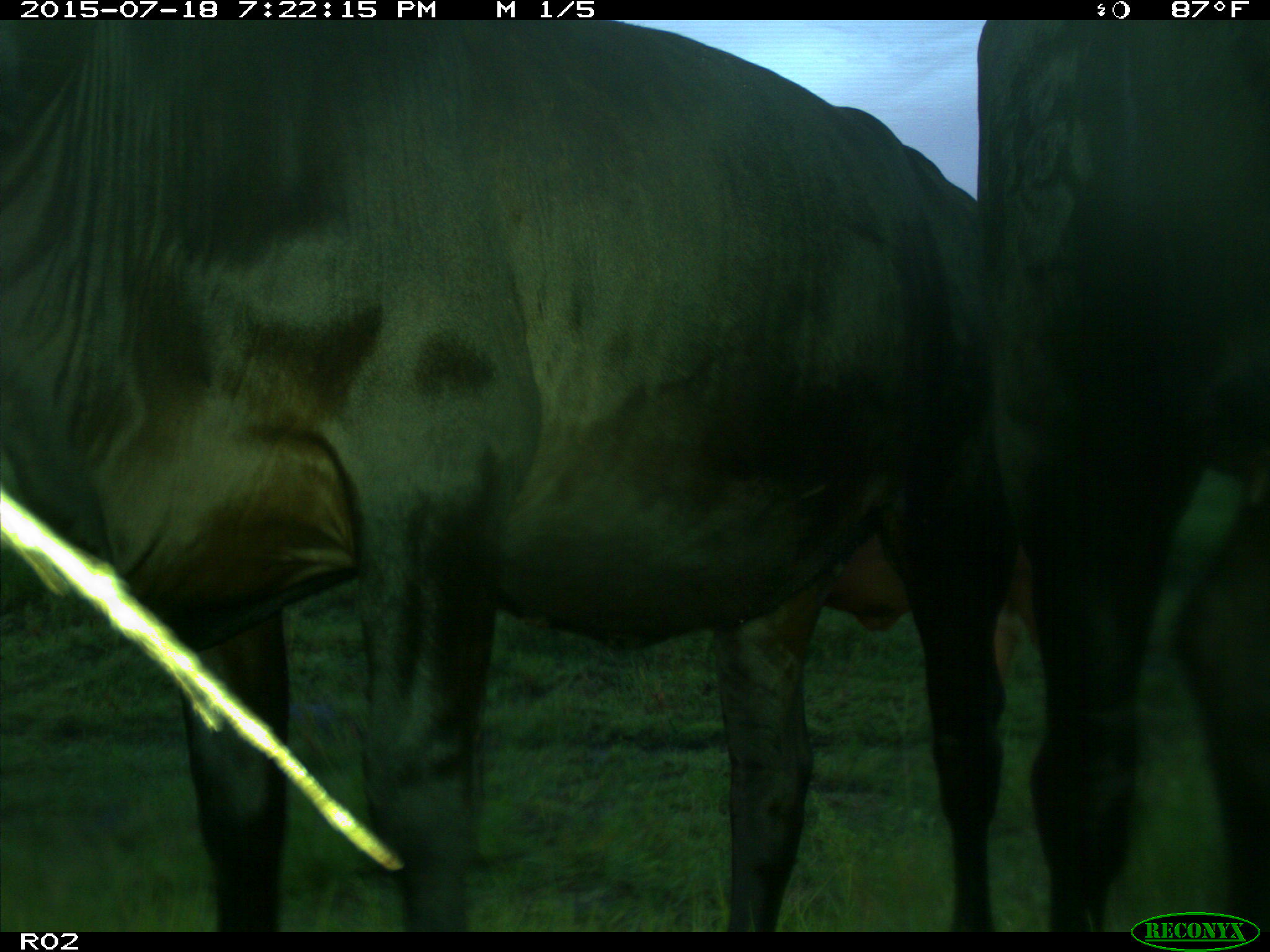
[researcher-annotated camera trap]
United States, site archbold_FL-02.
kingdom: Animalia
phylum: Chordata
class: Mammalia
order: Artiodactyla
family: Bovidae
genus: Bos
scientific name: Bos taurus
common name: domestic cow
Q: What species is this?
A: Bos taurus (domestic cow).